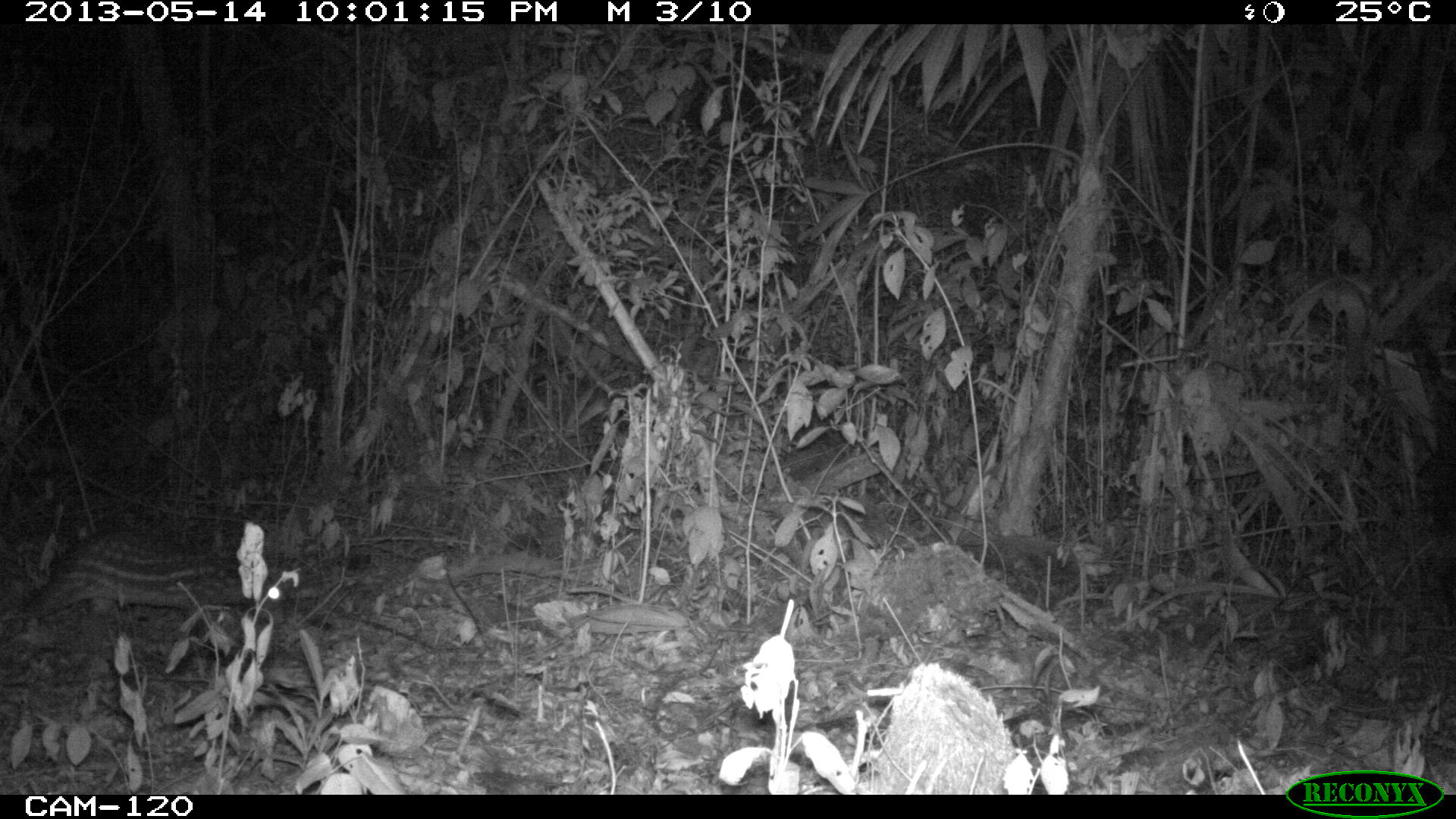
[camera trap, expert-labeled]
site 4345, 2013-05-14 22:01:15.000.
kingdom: Animalia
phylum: Chordata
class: Mammalia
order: Rodentia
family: Cuniculidae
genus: Cuniculus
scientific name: Cuniculus paca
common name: lowland paca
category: agouti paca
Agouti paca (lowland paca) (Cuniculus paca), count 1.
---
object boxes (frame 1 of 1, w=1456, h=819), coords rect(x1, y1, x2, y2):
agouti paca: rect(1, 525, 290, 631)